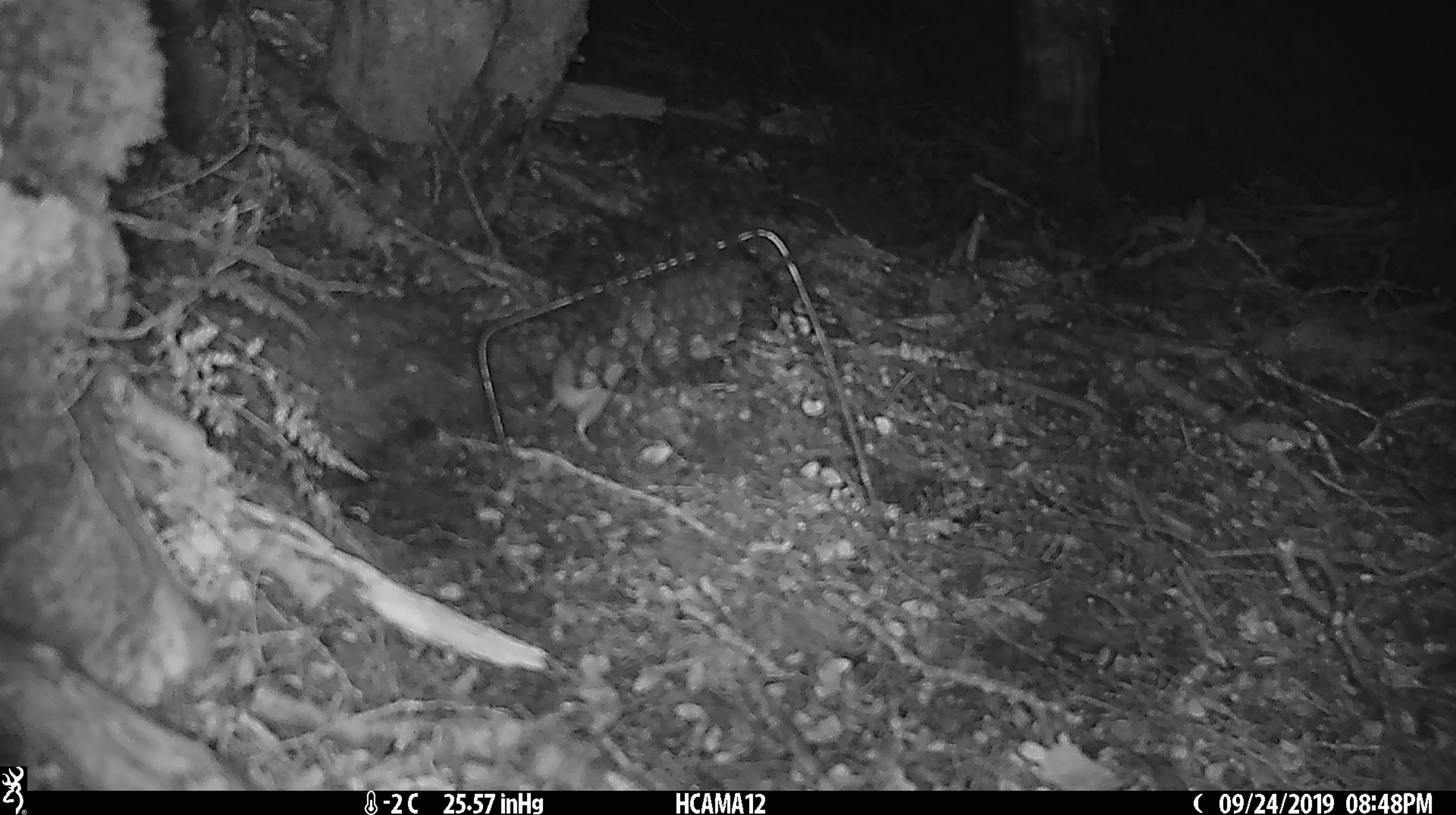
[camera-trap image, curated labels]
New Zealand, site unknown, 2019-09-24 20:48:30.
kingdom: Animalia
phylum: Chordata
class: Mammalia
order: Rodentia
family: Muridae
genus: Mus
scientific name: Mus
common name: mouse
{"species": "mouse (Mus)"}